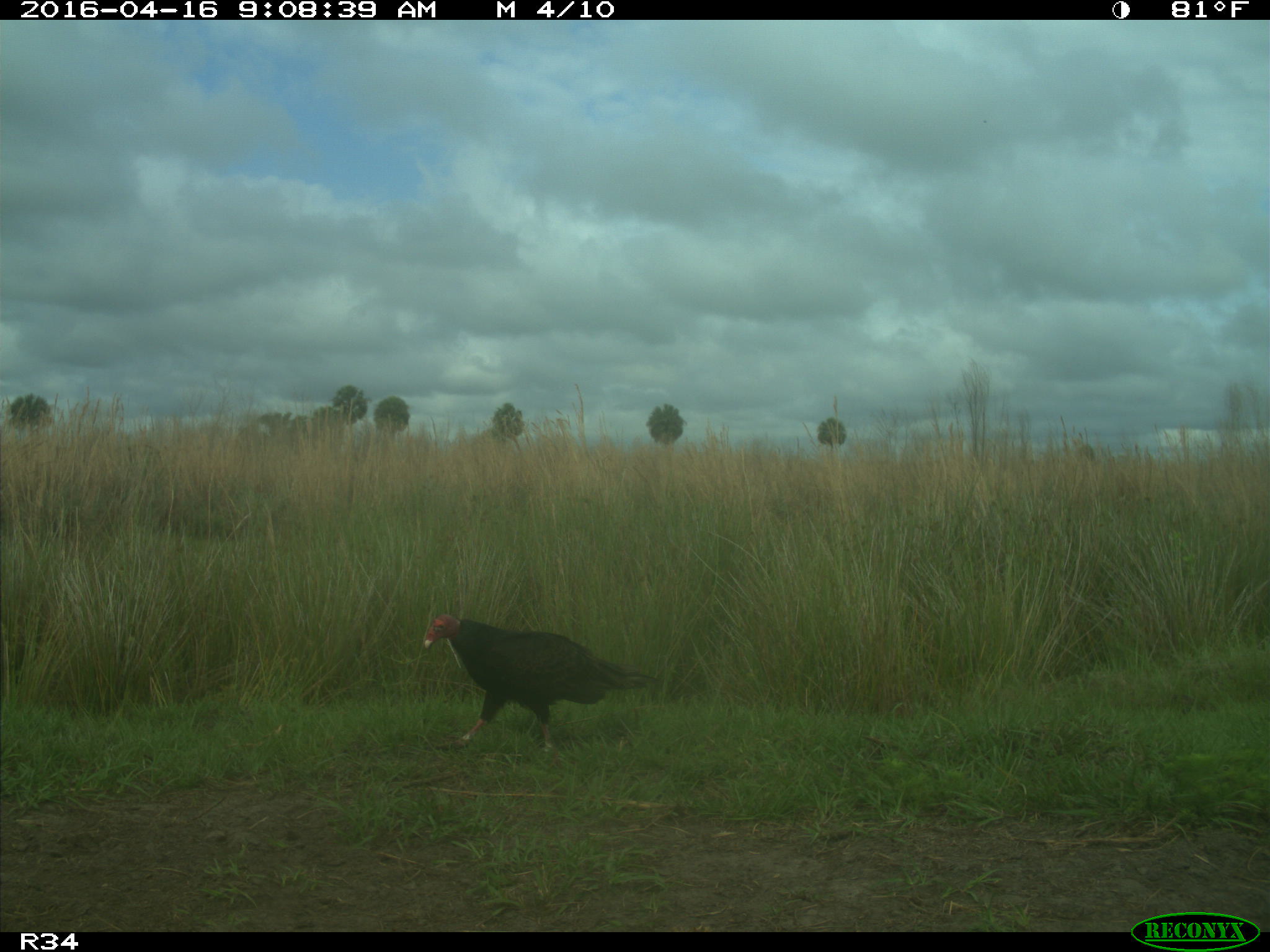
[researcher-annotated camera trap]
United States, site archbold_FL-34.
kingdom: Animalia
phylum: Chordata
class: Aves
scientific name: Aves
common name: birds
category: unidentified bird